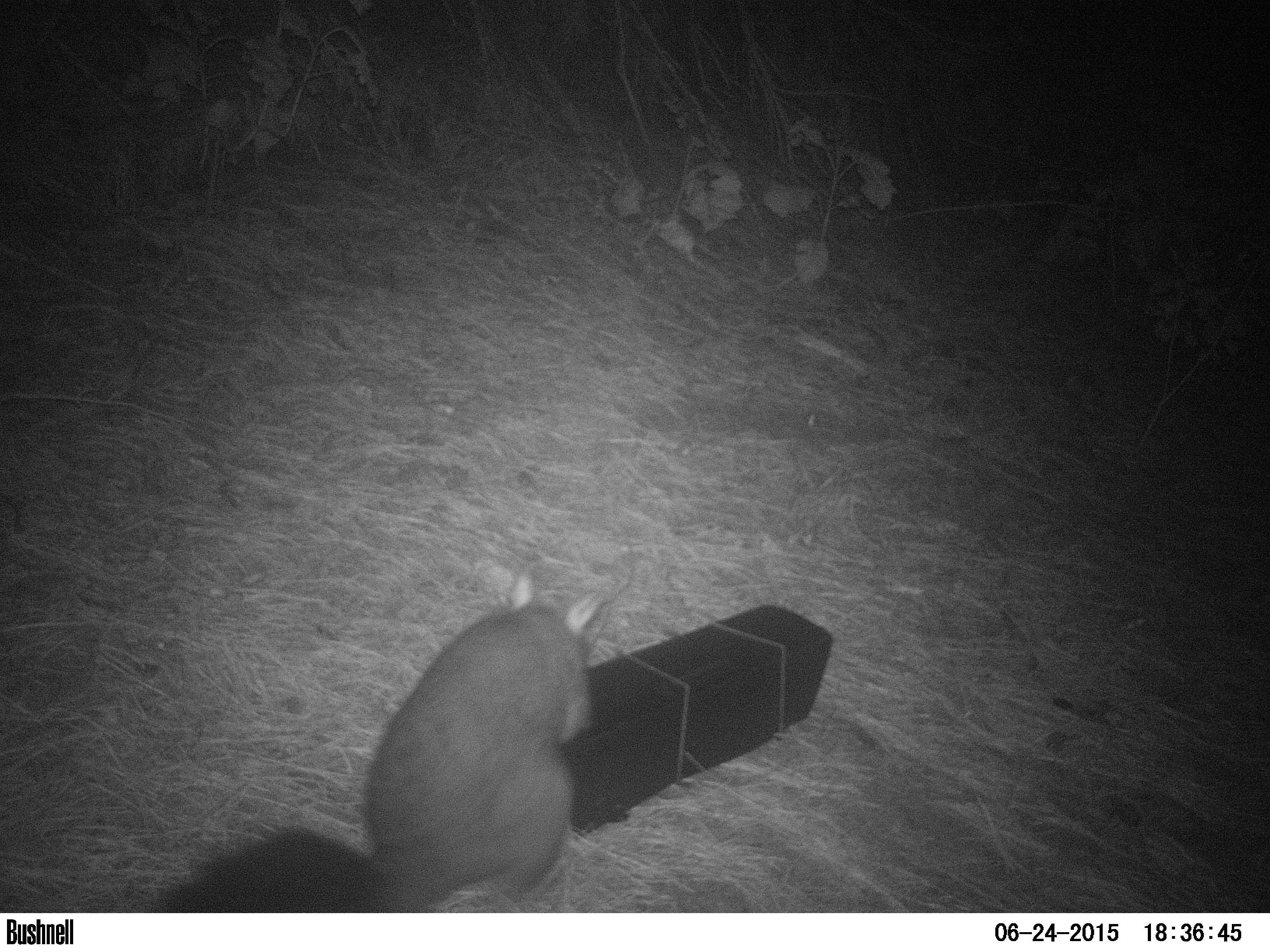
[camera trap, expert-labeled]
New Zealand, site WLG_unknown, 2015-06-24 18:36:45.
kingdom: Animalia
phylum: Chordata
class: Mammalia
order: Diprotodontia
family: Phalangeridae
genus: Trichosurus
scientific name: Trichosurus vulpecula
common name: common brushtail possum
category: possum